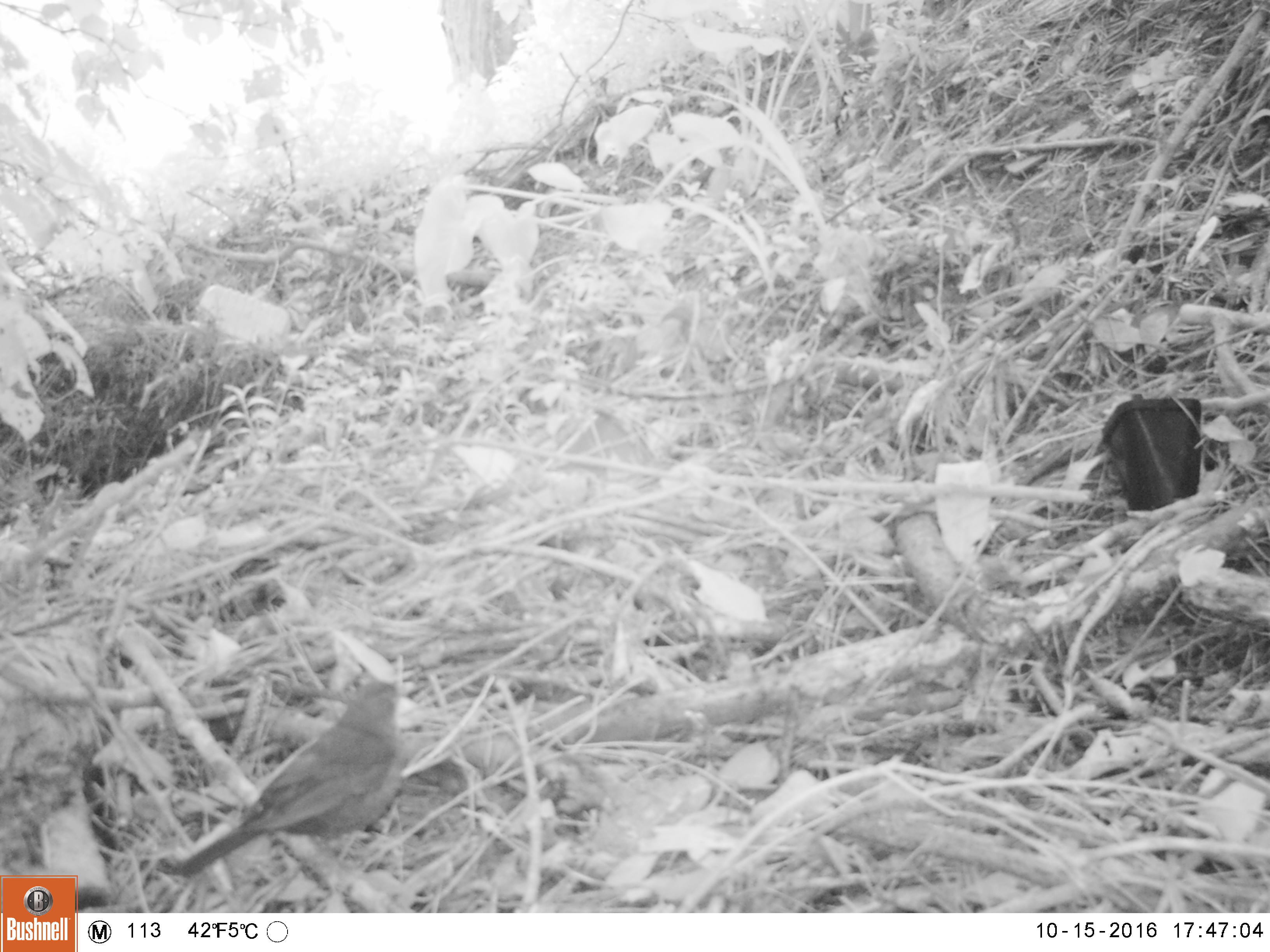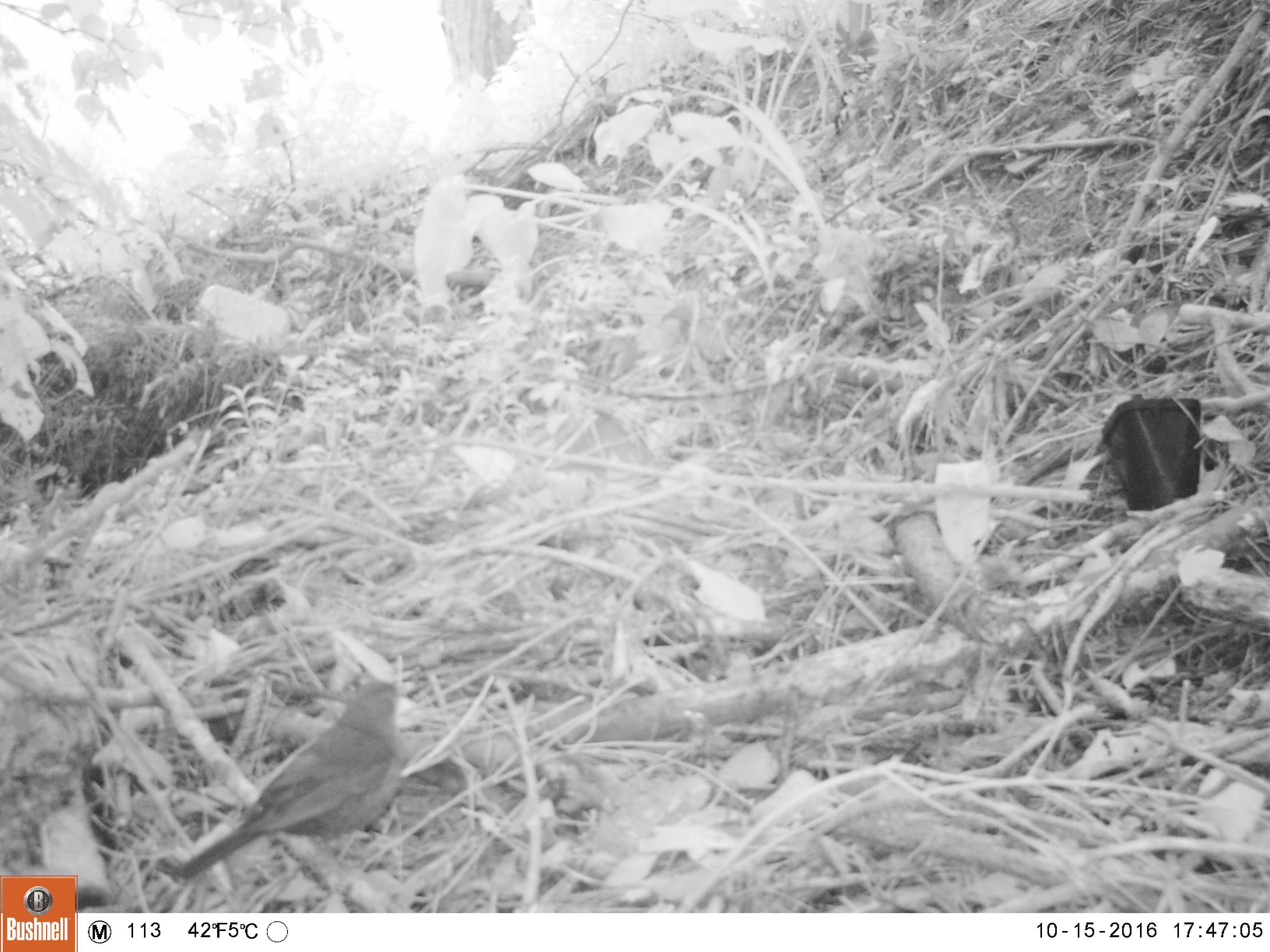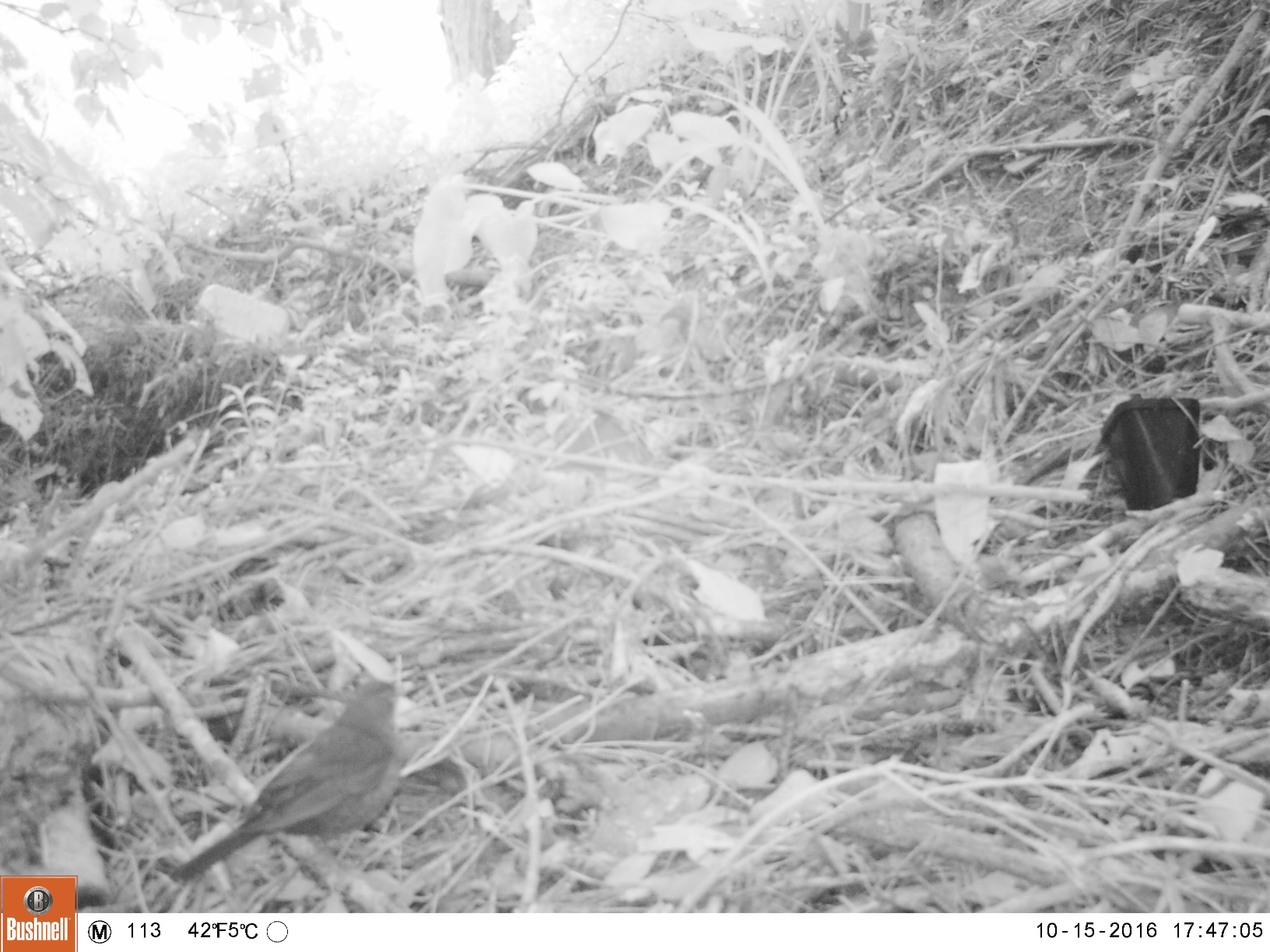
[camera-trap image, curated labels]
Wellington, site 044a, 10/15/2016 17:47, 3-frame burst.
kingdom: Animalia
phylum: Chordata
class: Aves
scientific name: Aves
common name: bird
Bird (Aves).